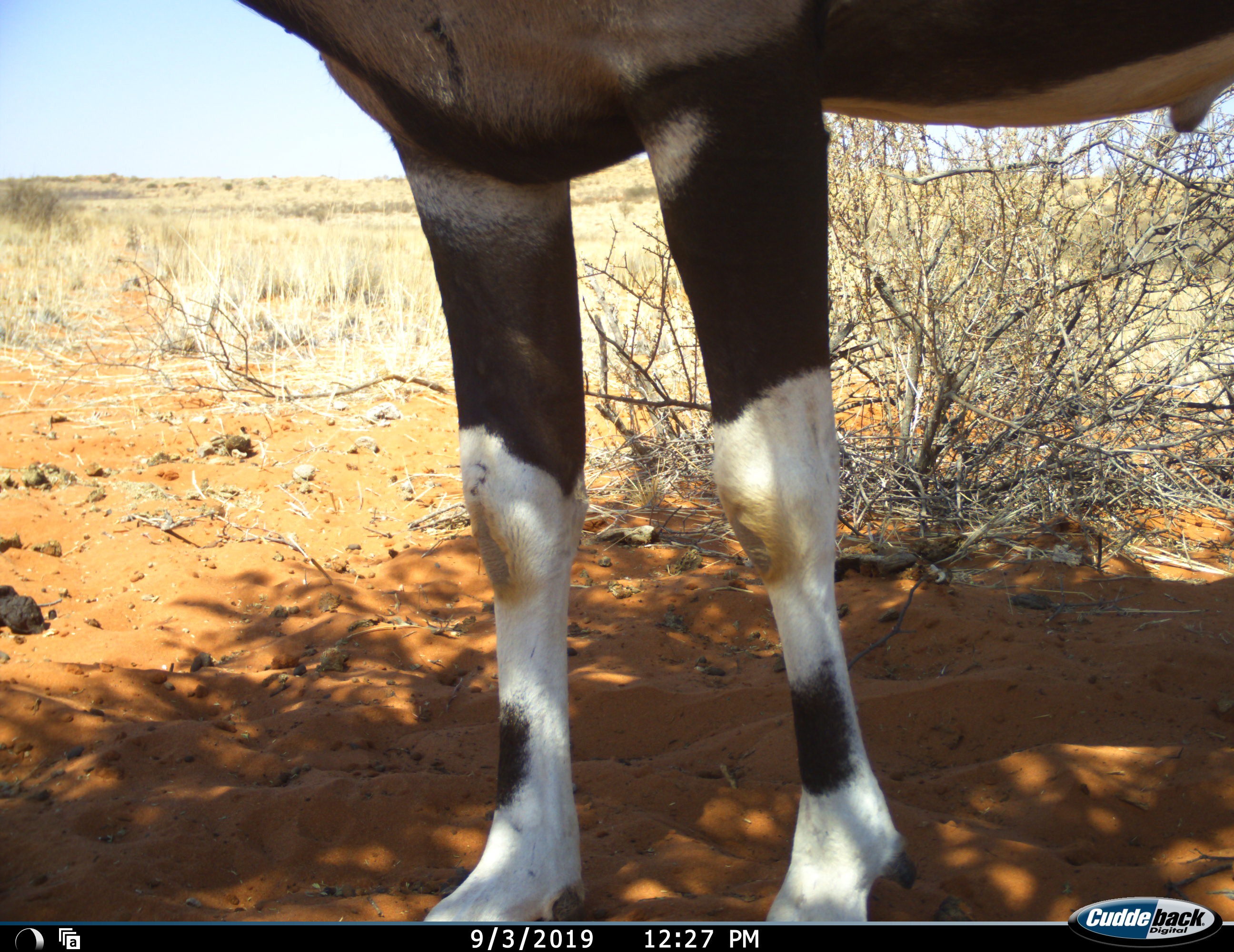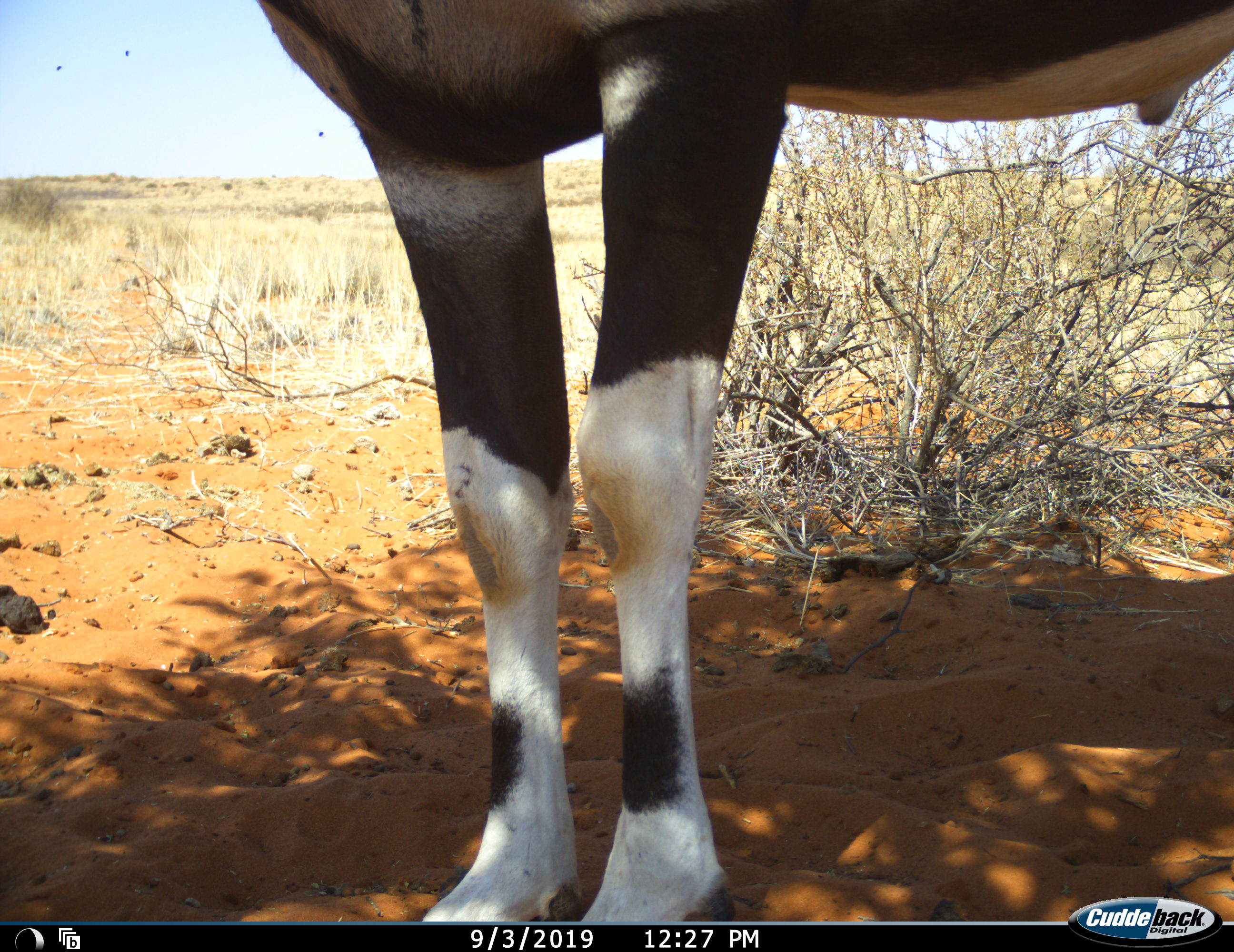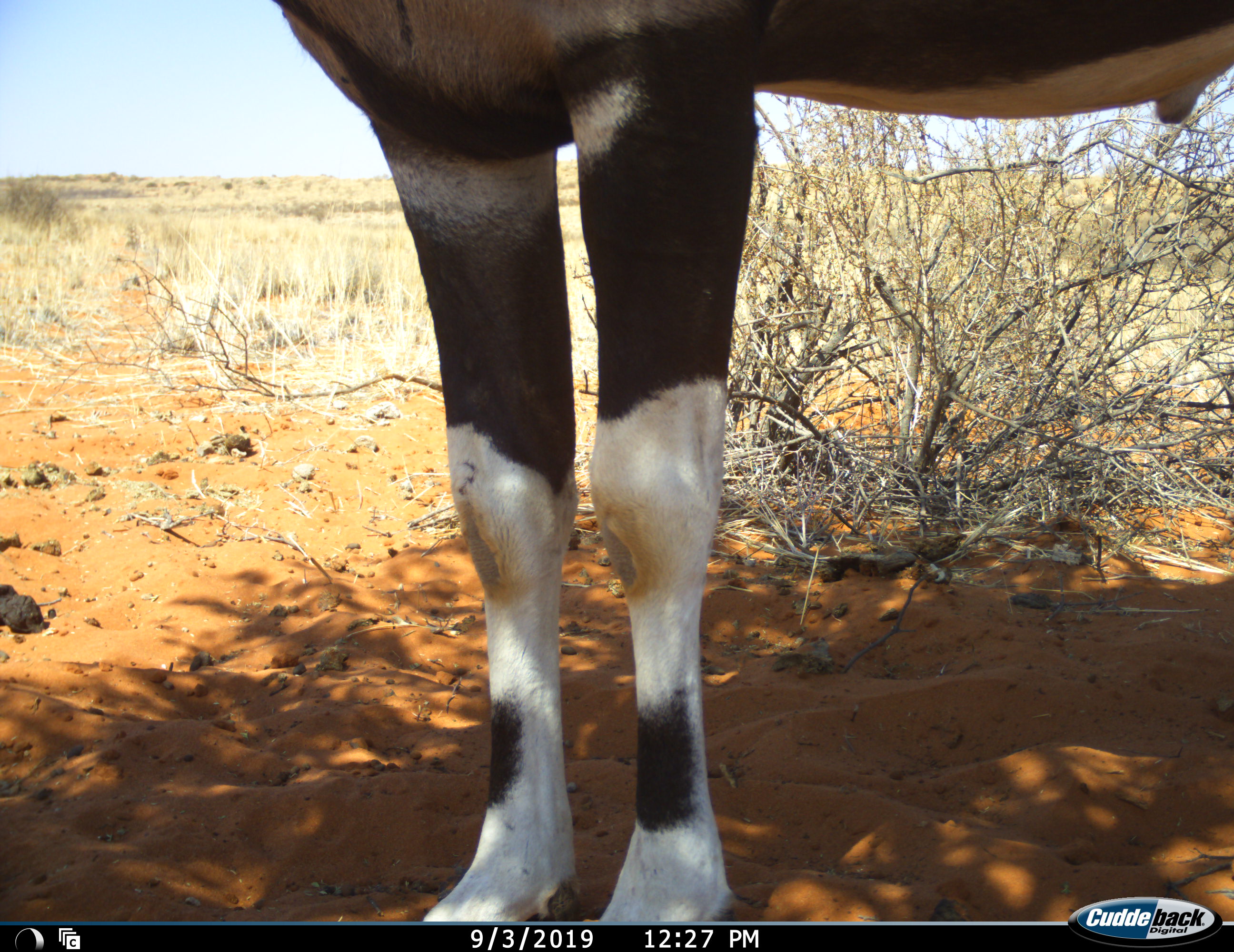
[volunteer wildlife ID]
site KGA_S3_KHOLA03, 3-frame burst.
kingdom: Animalia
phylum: Chordata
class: Mammalia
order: Artiodactyla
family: Bovidae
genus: Oryx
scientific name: Oryx gazella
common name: gemsbok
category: oryx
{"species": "oryx (gemsbok) (Oryx gazella)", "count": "1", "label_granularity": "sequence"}